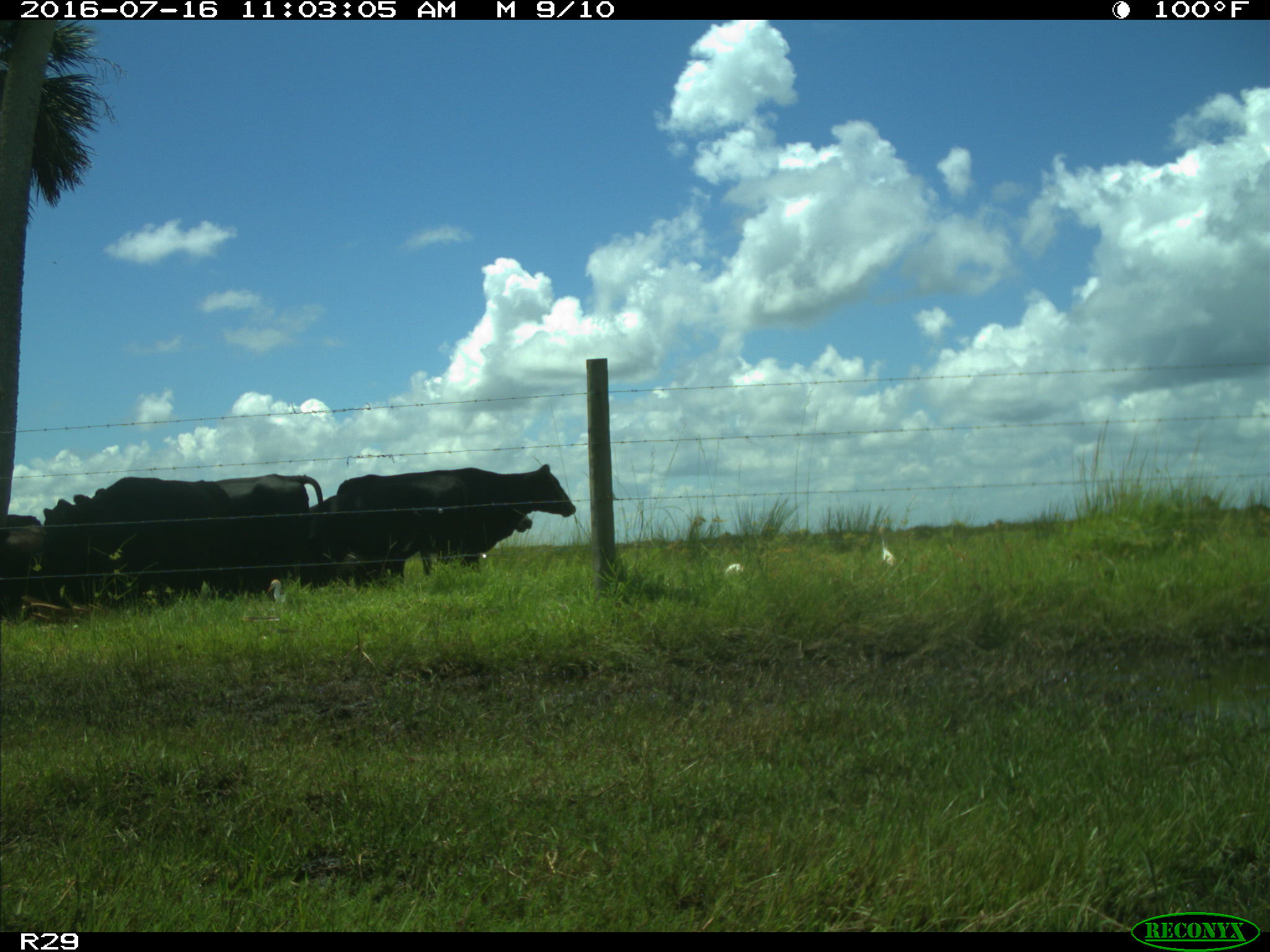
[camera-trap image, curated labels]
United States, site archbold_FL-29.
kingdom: Animalia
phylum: Chordata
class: Mammalia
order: Artiodactyla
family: Bovidae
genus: Bos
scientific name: Bos taurus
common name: domestic cow